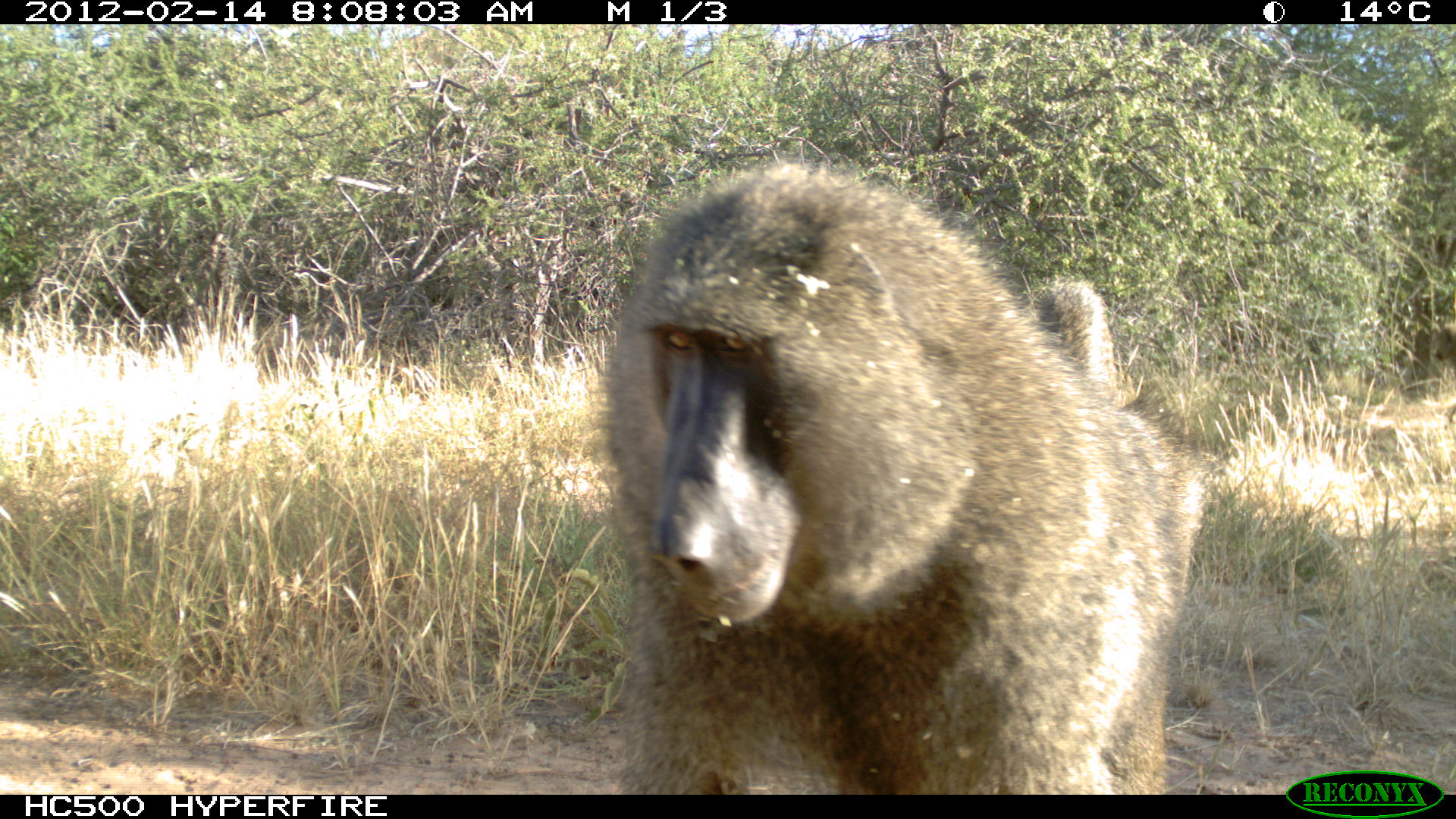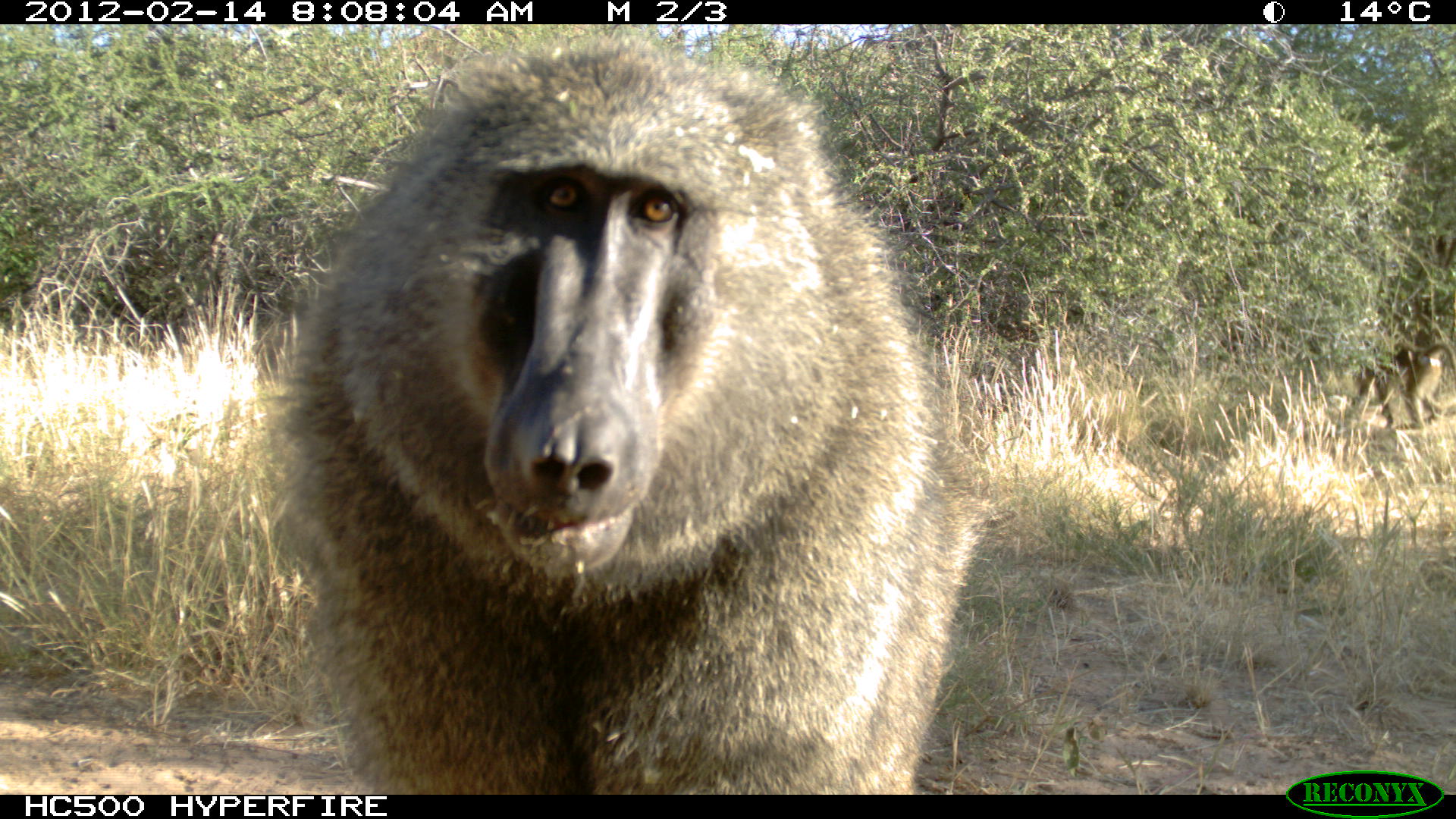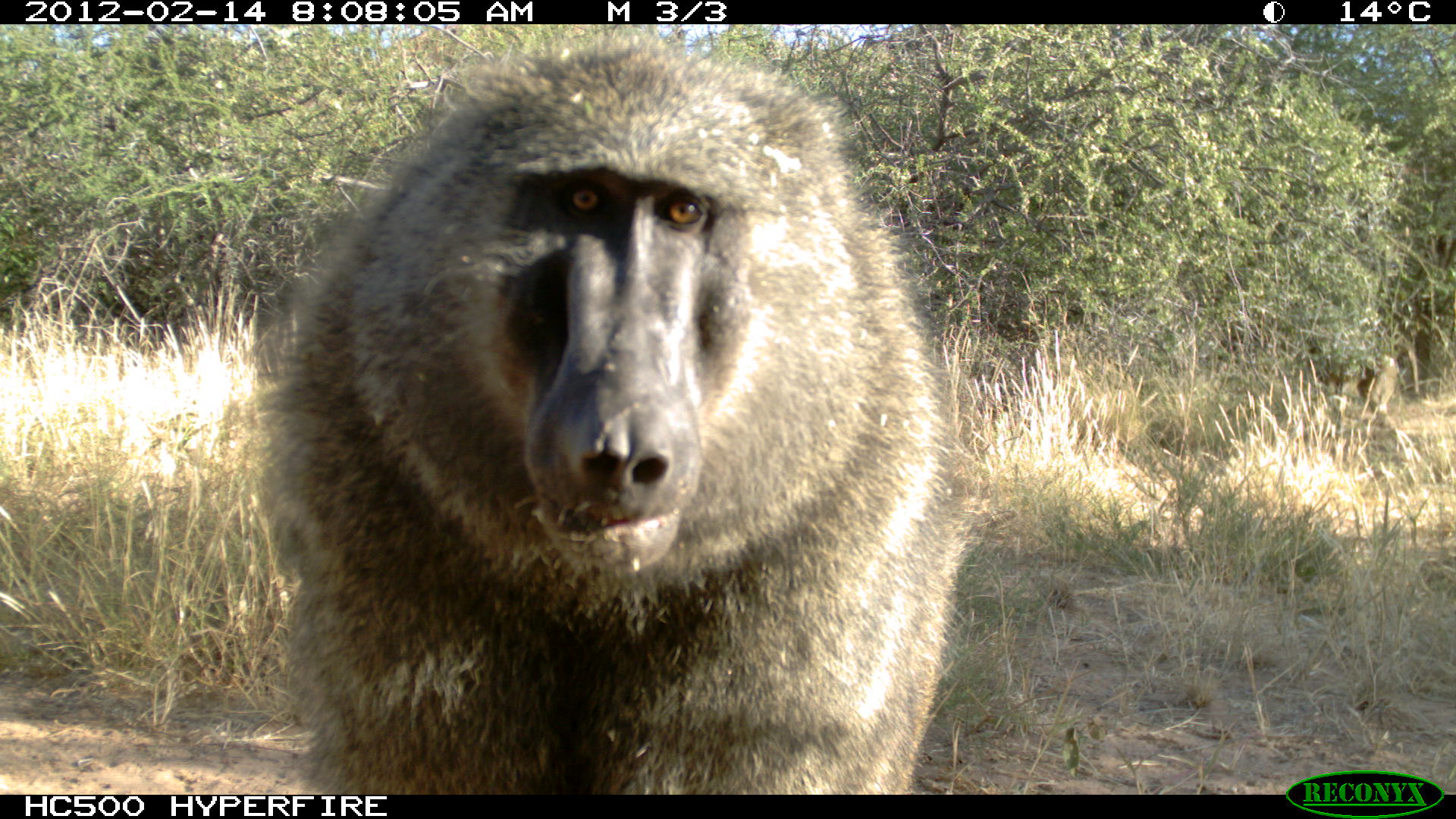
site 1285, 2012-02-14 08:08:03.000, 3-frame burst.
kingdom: Animalia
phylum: Chordata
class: Mammalia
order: Primates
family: Cercopithecidae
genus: Papio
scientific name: Papio anubis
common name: olive baboon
Papio anubis (olive baboon), count 1.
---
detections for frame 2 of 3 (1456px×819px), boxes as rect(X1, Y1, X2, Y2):
papio anubis: rect(257, 25, 995, 794)